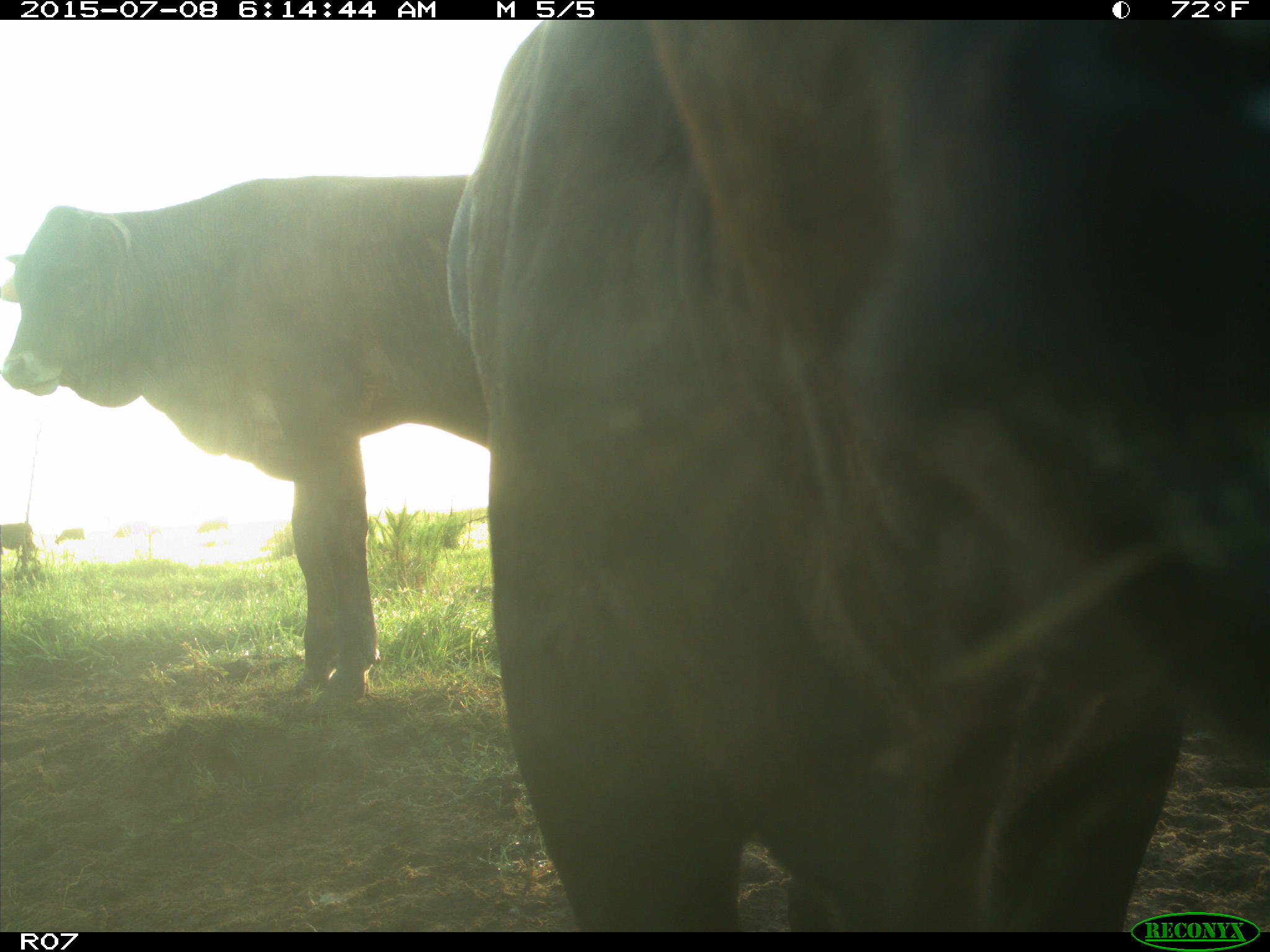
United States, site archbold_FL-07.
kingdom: Animalia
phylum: Chordata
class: Mammalia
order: Artiodactyla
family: Bovidae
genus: Bos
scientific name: Bos taurus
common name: domestic cow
Bos taurus (domestic cow).